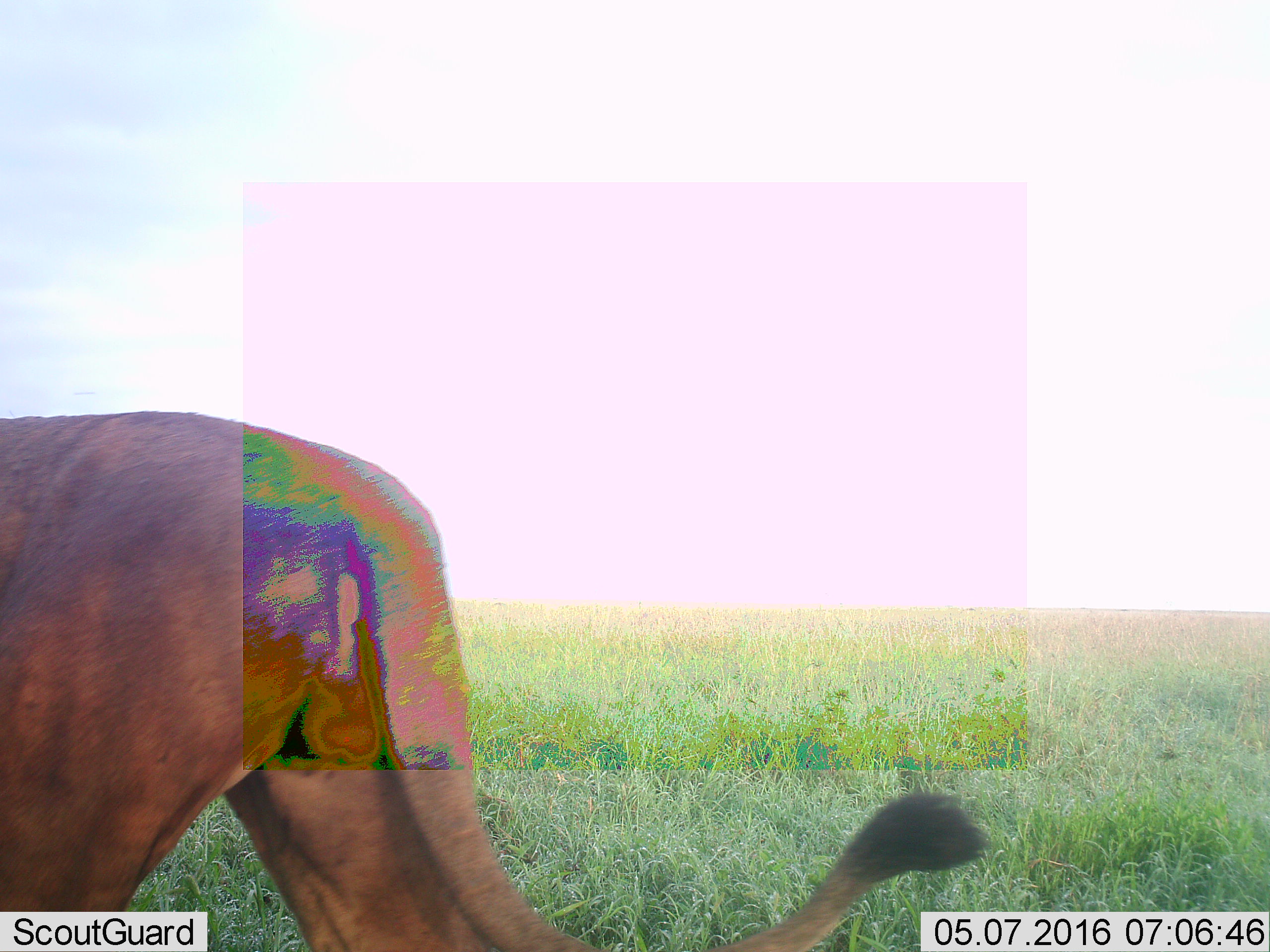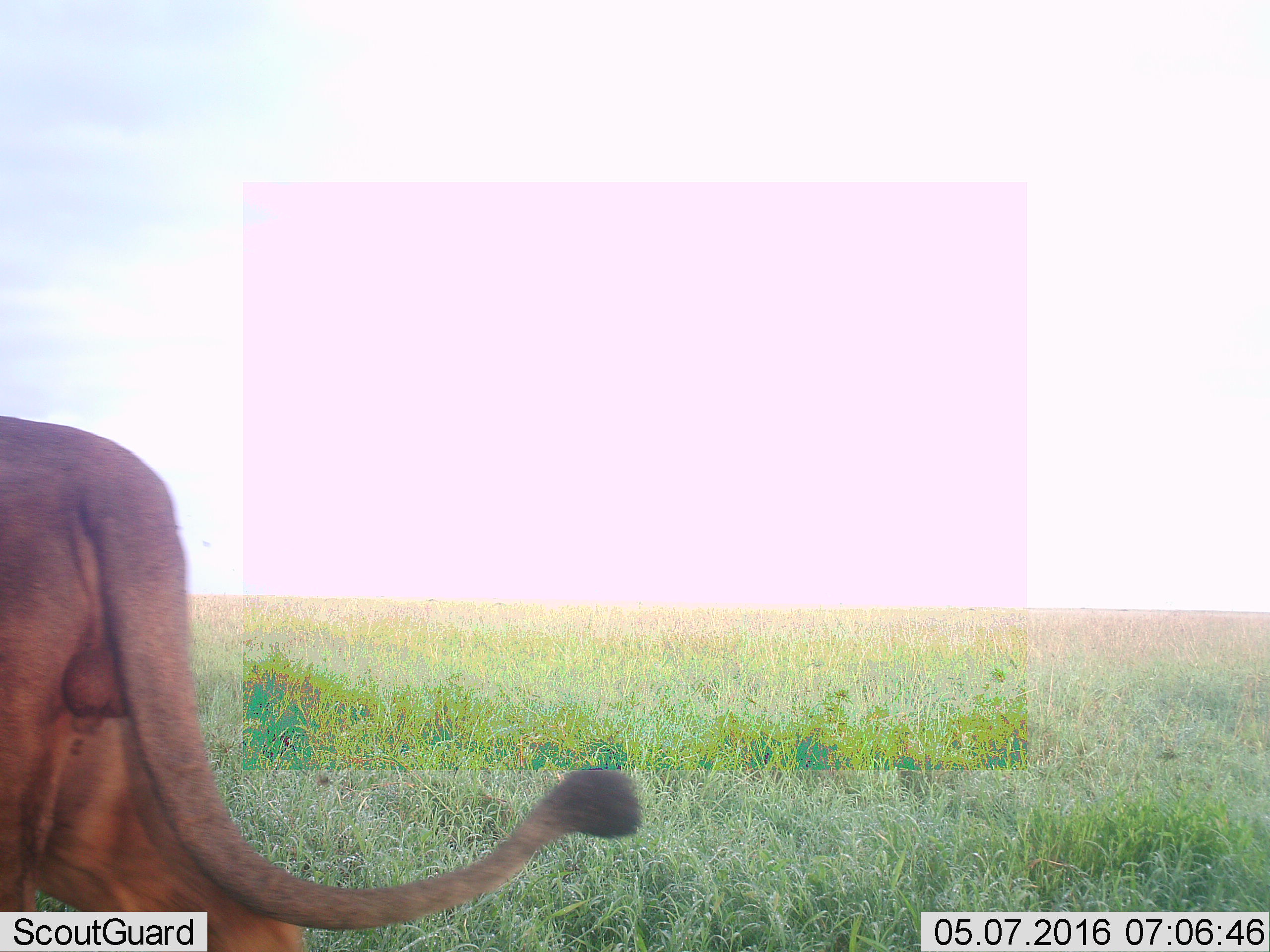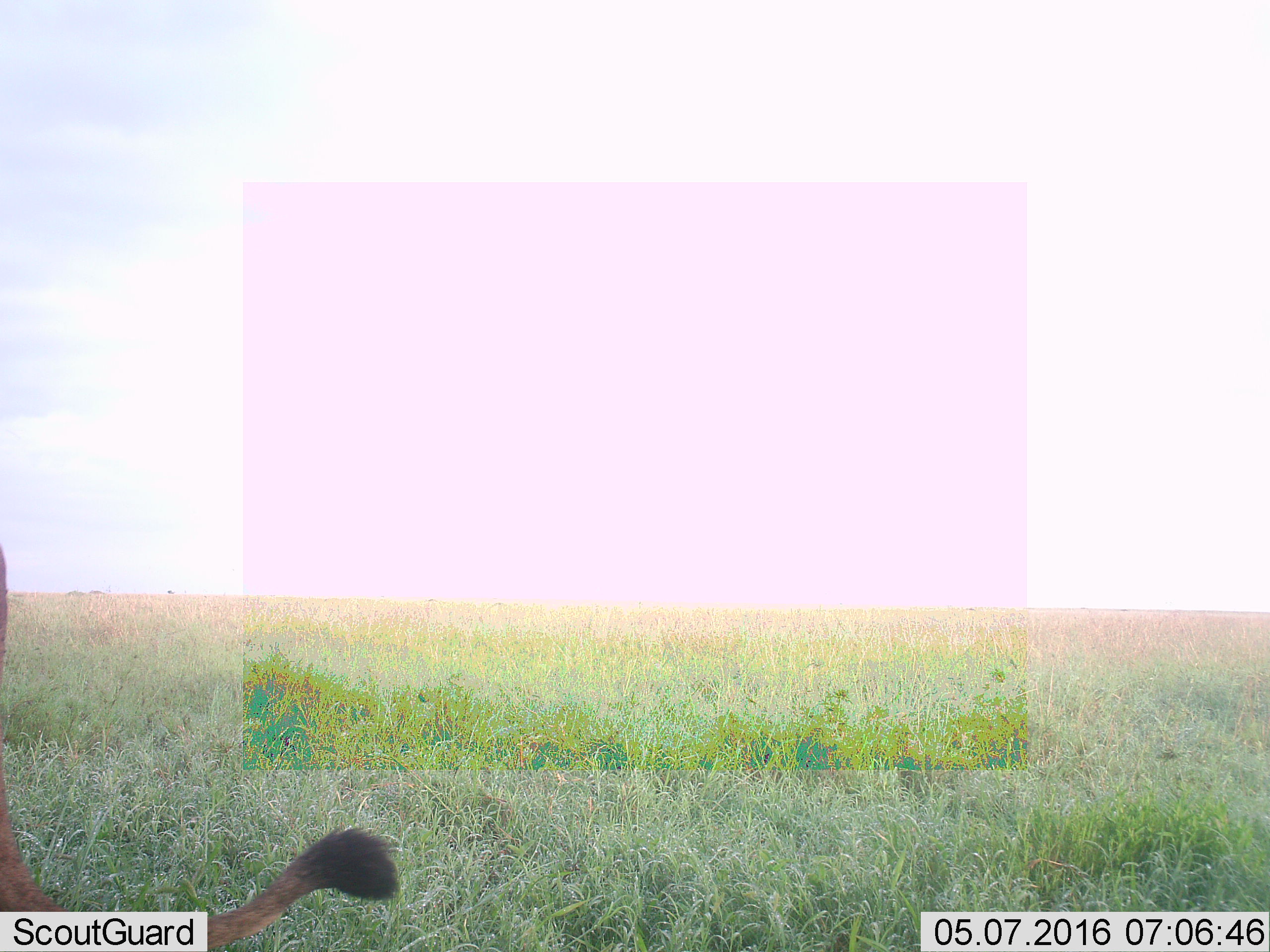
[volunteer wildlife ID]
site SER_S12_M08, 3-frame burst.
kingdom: Animalia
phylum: Chordata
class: Mammalia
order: Carnivora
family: Felidae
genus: Panthera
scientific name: Panthera leo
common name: lion male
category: lionmale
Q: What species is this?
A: Lionmale (lion male) (Panthera leo).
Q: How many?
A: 1.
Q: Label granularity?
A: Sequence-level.